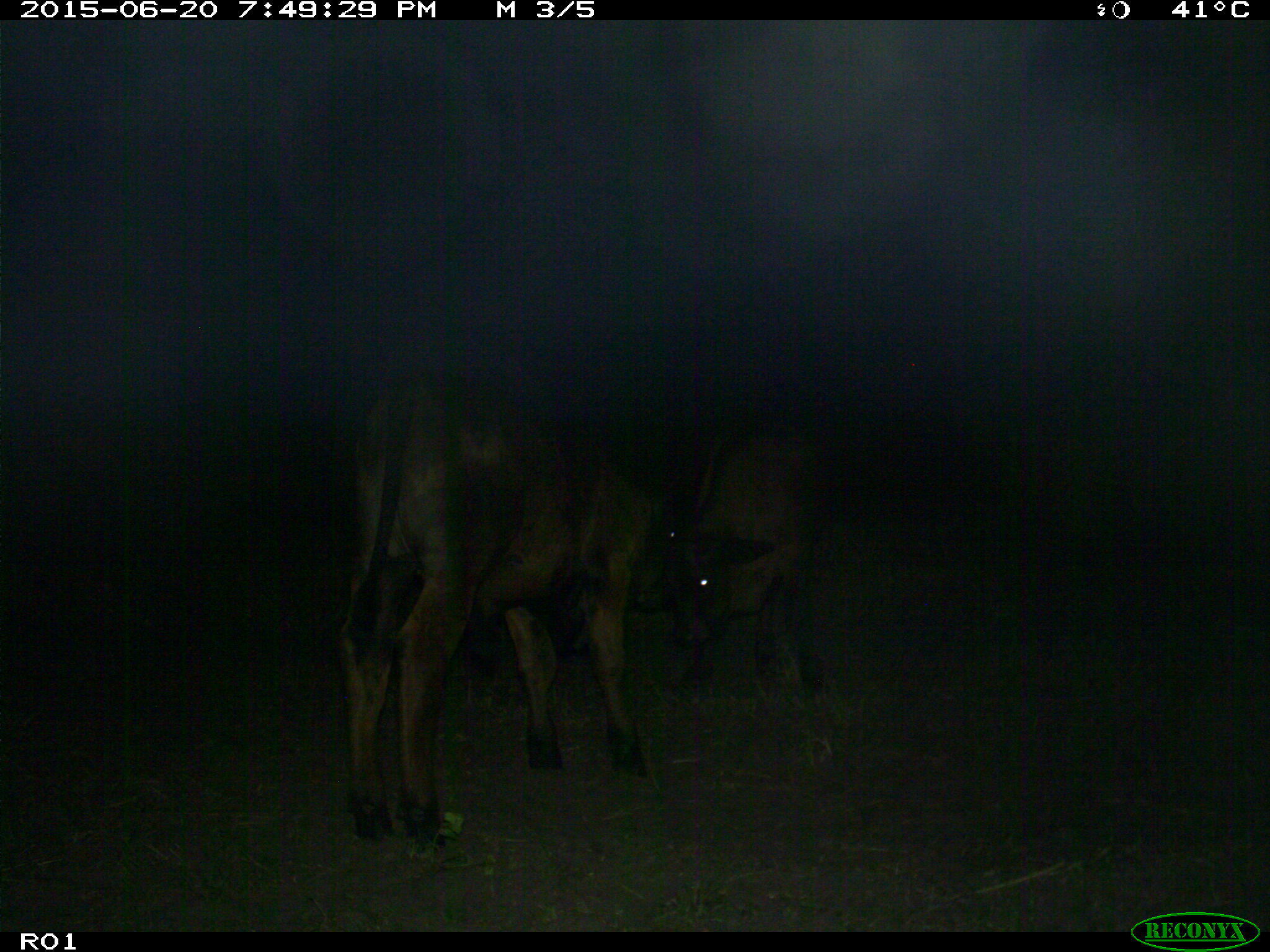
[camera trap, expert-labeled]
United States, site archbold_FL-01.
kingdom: Animalia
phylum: Chordata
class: Mammalia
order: Artiodactyla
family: Bovidae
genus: Bos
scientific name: Bos taurus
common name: domestic cow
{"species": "Bos taurus (domestic cow)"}